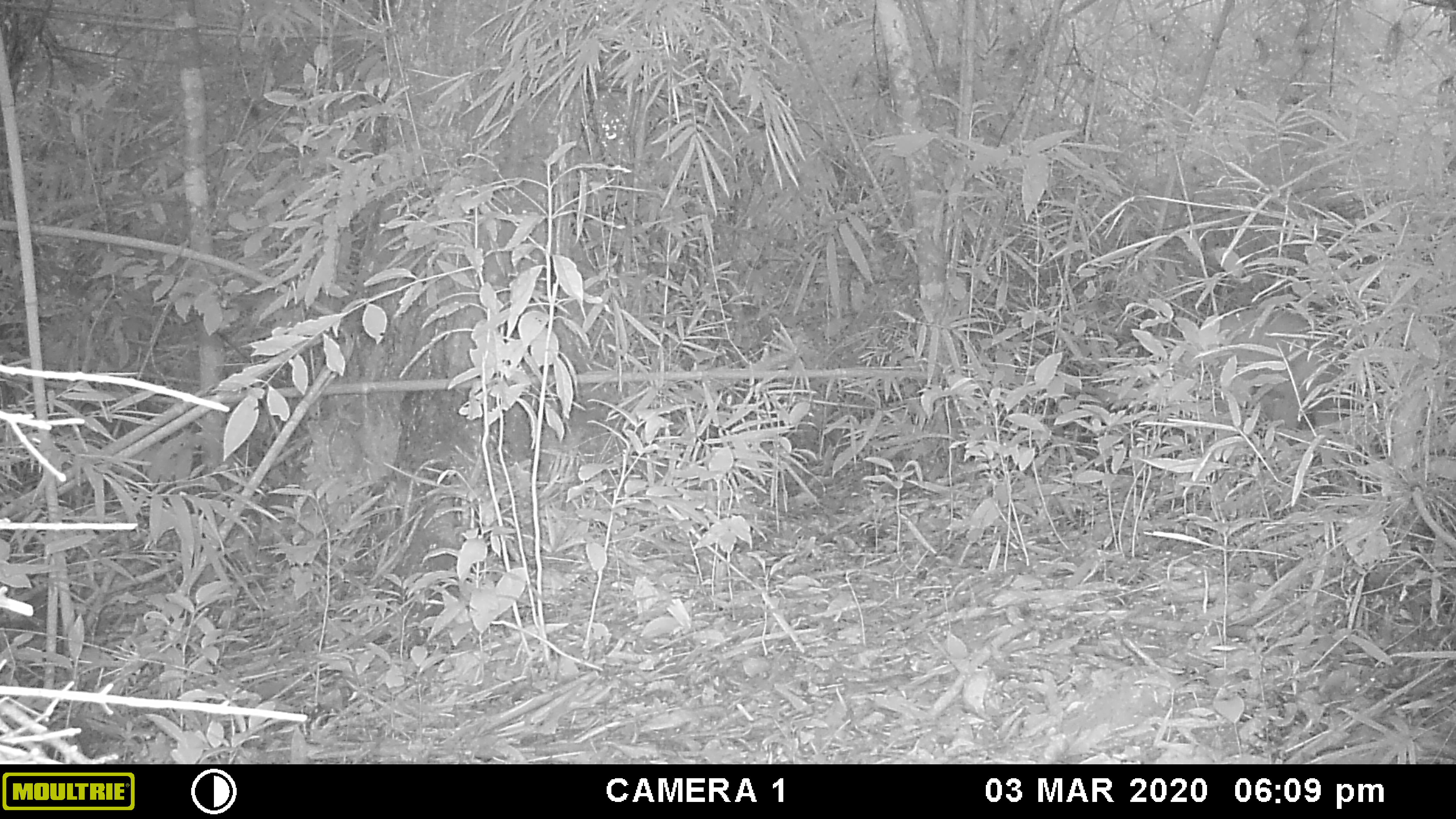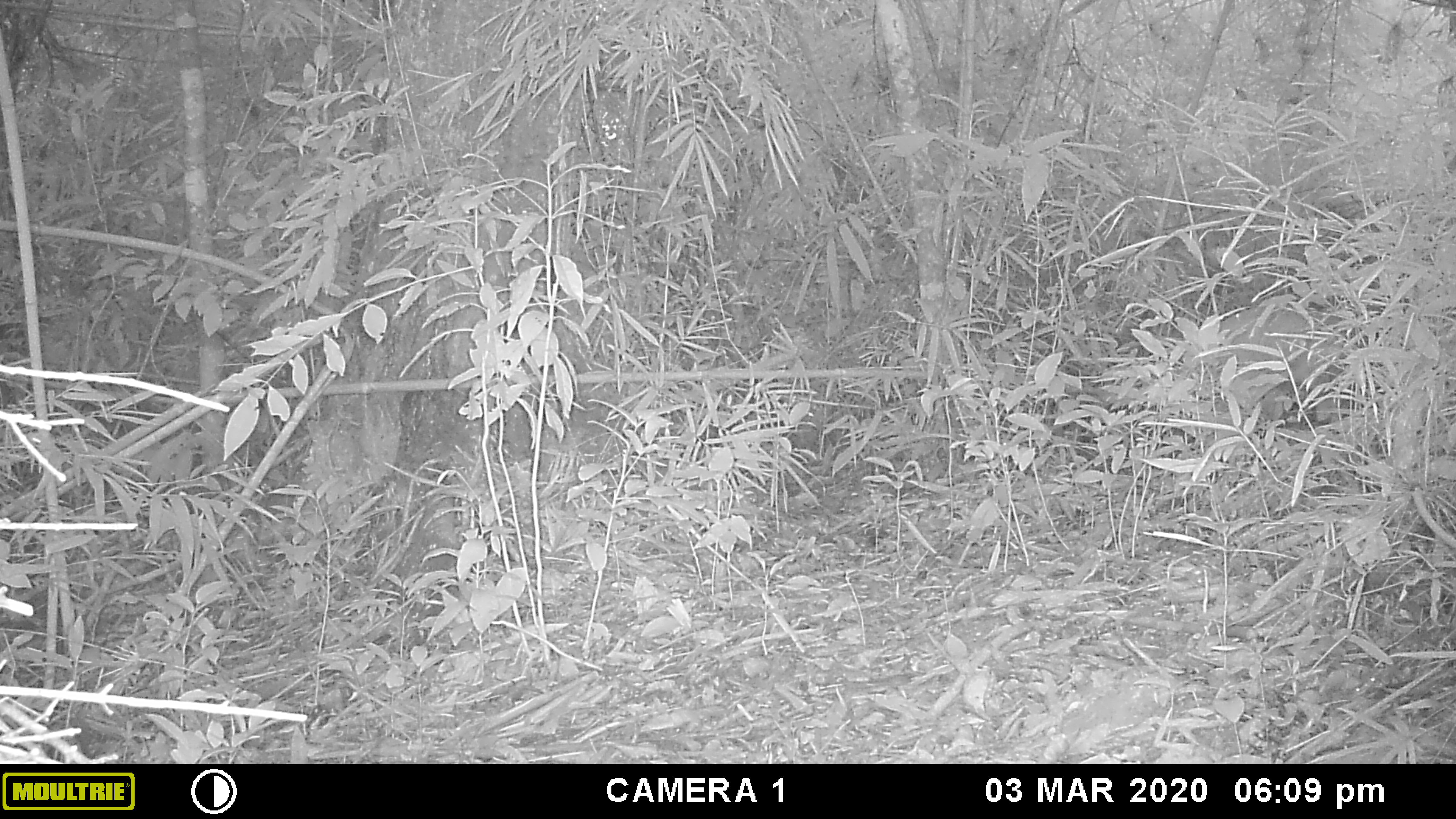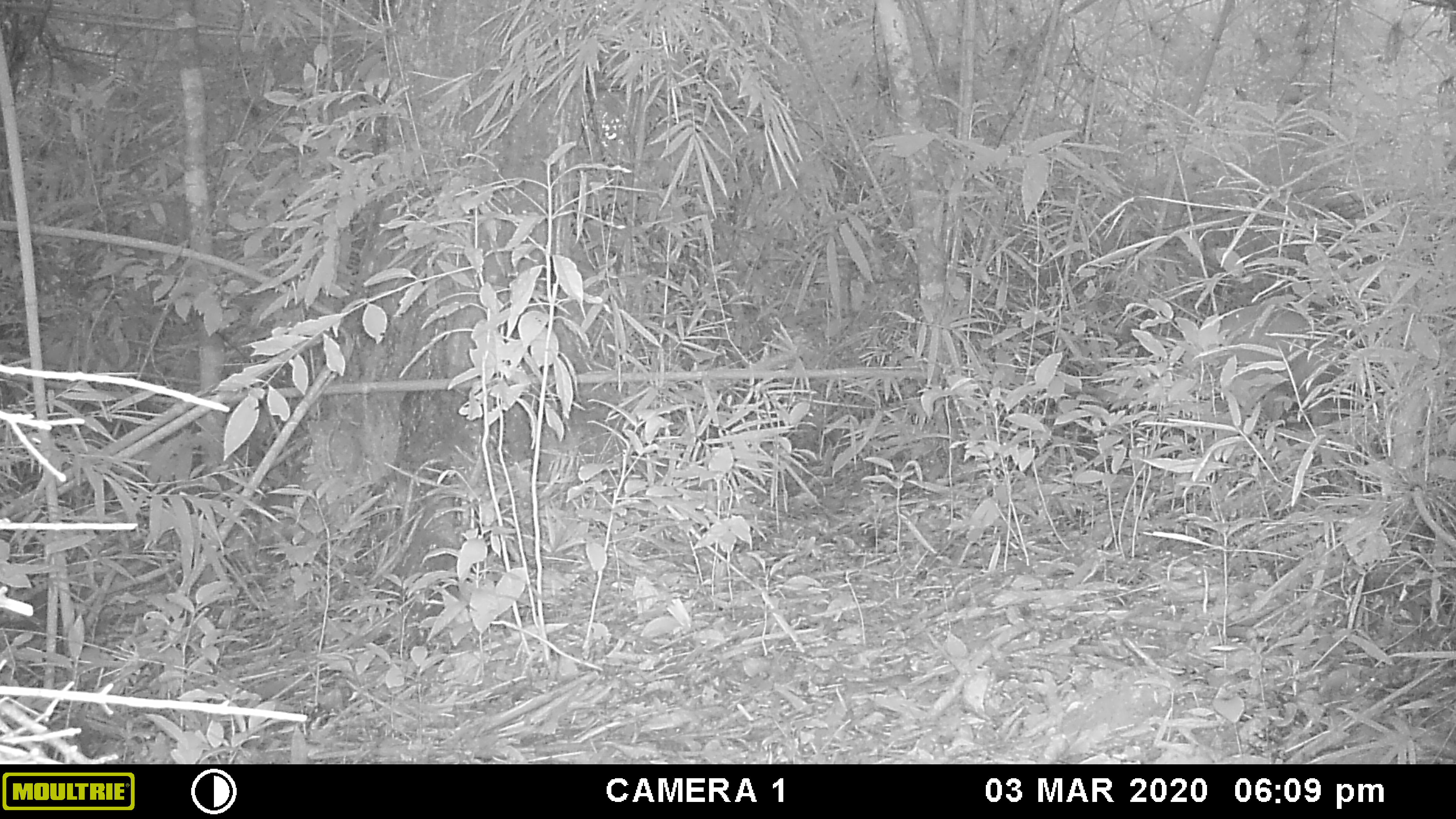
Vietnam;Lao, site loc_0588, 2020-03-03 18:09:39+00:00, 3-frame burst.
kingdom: Animalia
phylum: Chordata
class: Mammalia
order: Artiodactyla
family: Cervidae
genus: Muntiacus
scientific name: Muntiacus muntjak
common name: red muntjac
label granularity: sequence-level